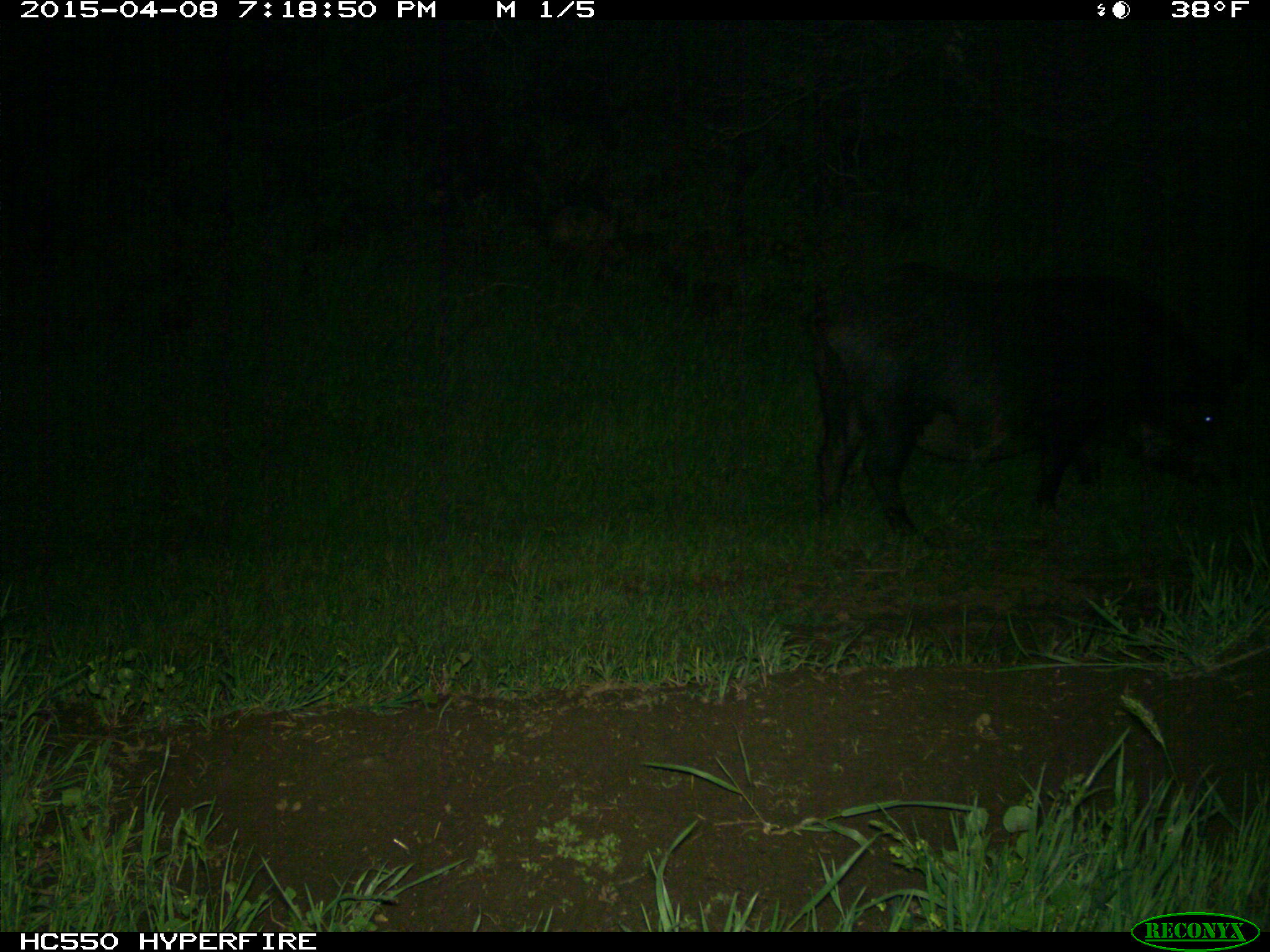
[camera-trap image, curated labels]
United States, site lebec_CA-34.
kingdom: Animalia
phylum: Chordata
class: Mammalia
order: Artiodactyla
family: Suidae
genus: Sus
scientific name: Sus scrofa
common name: wild boar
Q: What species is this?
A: Sus scrofa (wild boar).